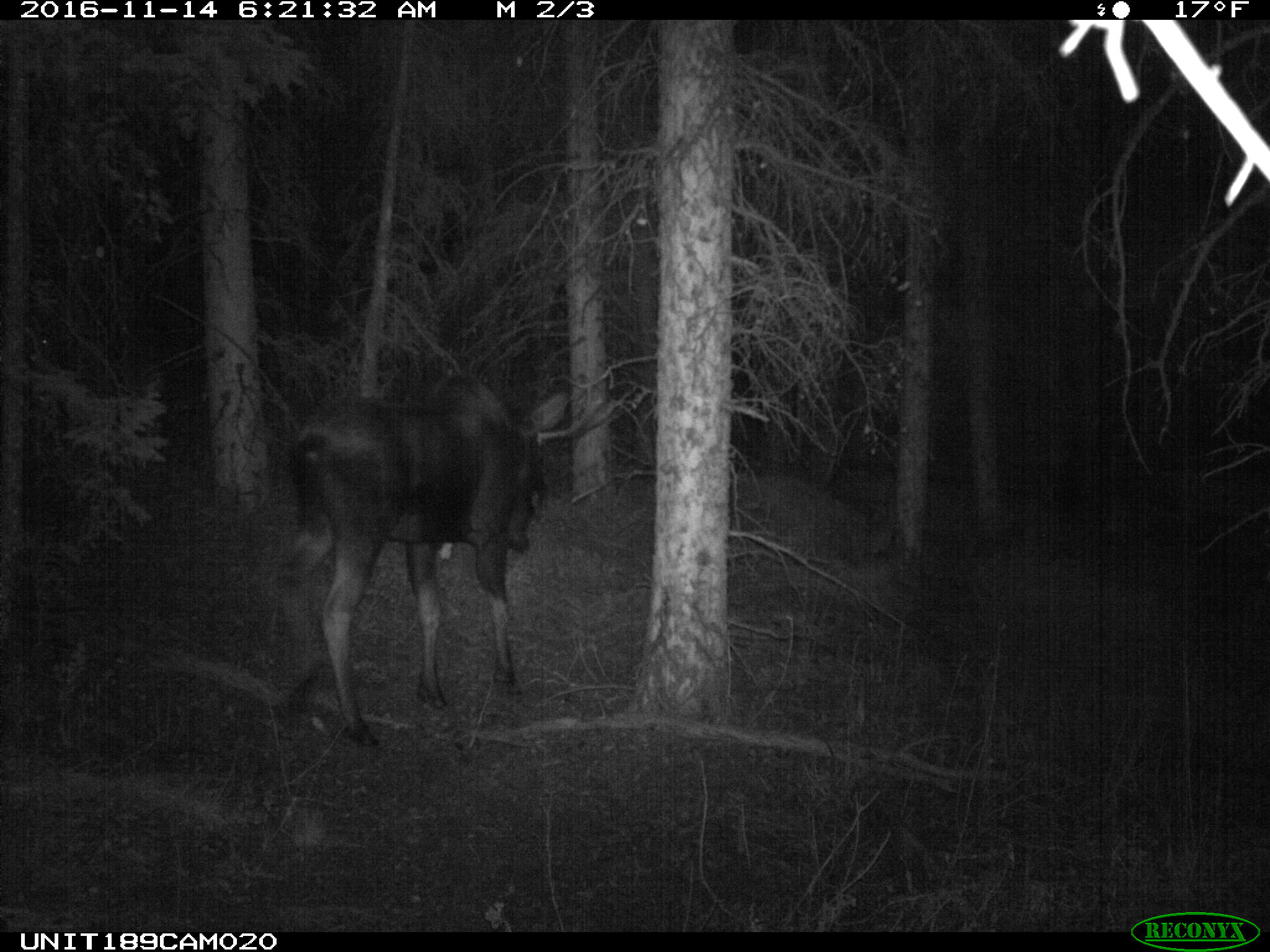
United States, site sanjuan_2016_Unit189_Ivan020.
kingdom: Animalia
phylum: Chordata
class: Mammalia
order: Artiodactyla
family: Cervidae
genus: Alces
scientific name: Alces alces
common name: moose